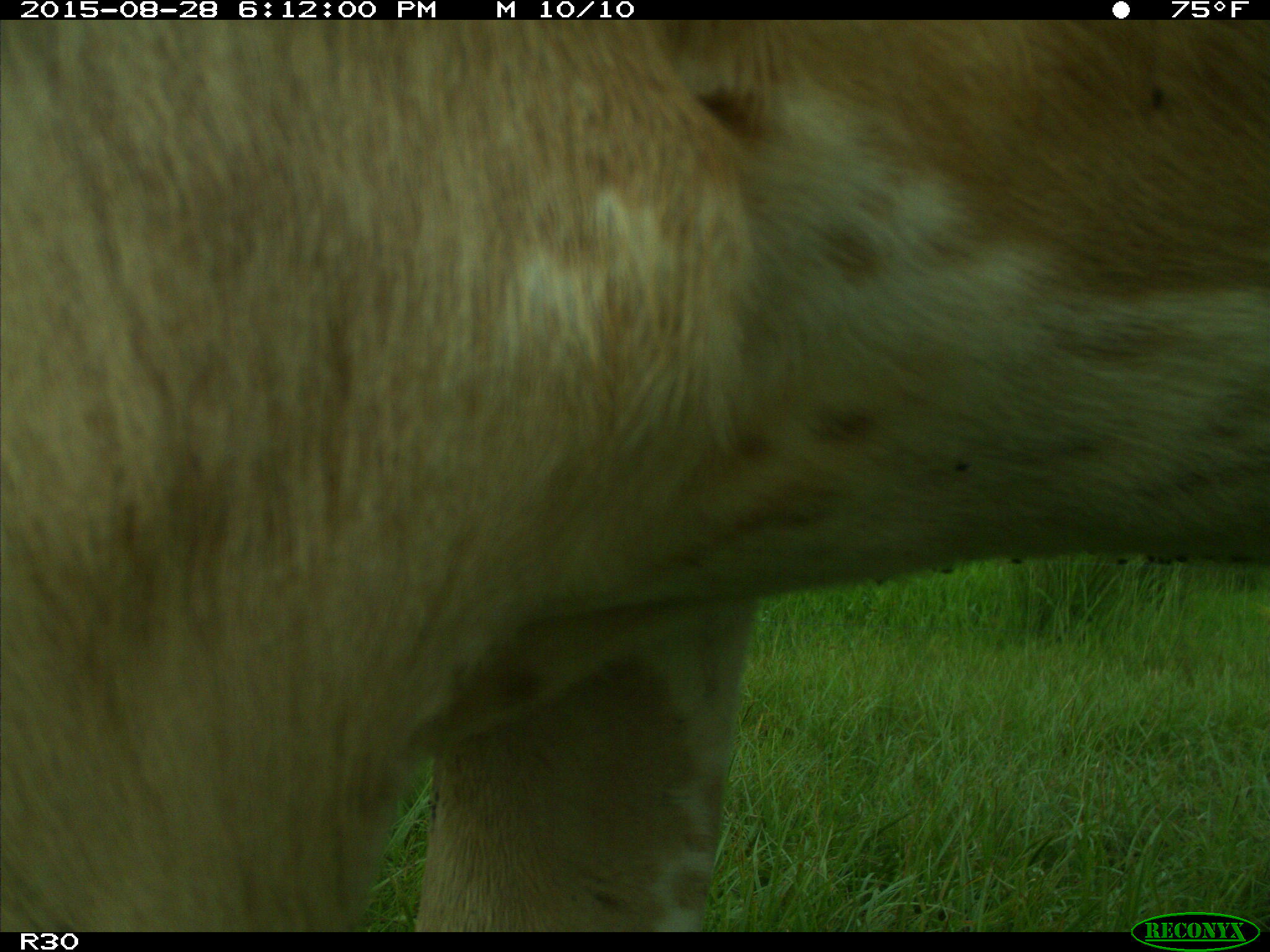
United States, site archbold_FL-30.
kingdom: Animalia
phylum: Chordata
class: Mammalia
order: Artiodactyla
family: Bovidae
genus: Bos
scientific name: Bos taurus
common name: domestic cow